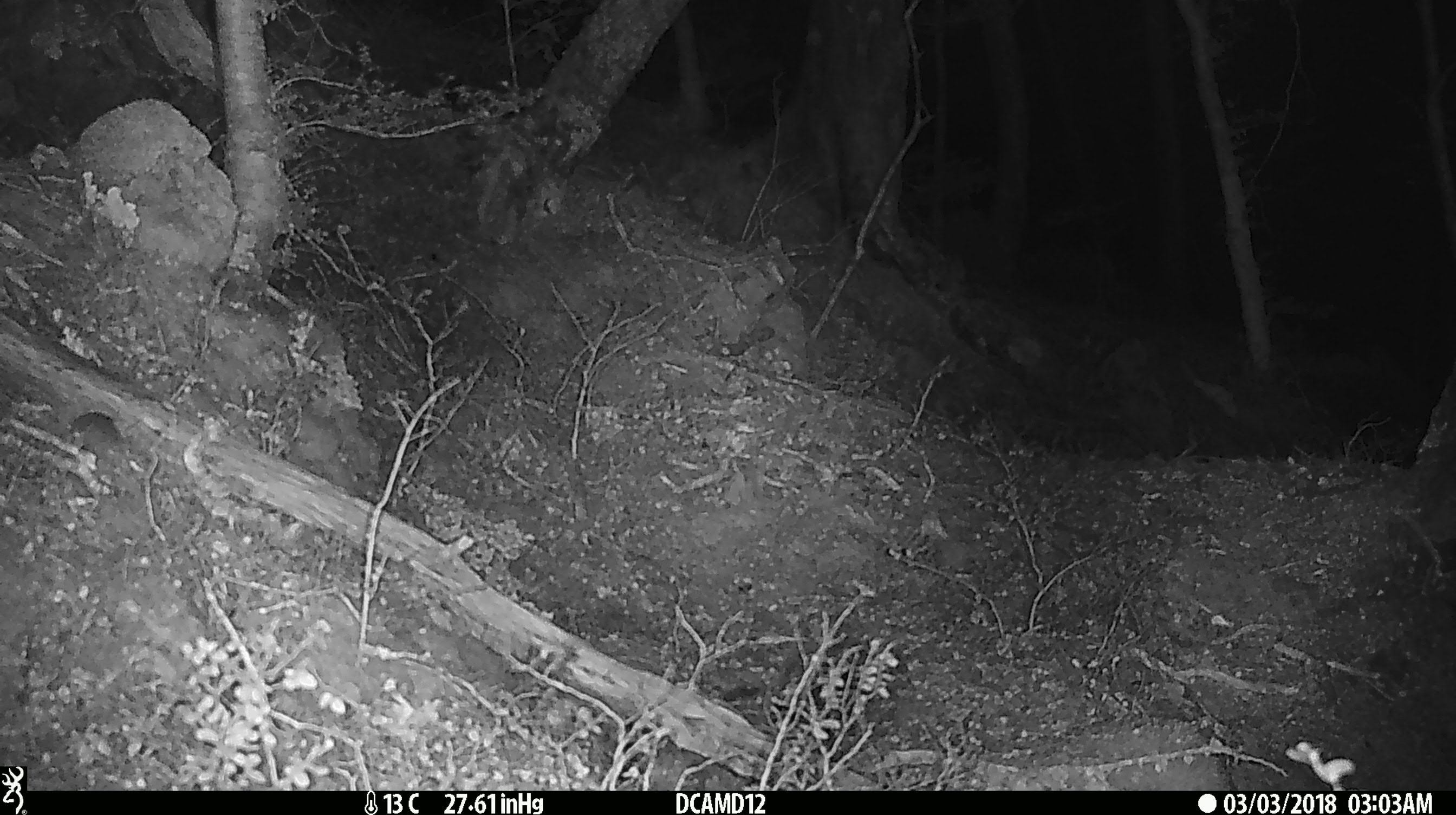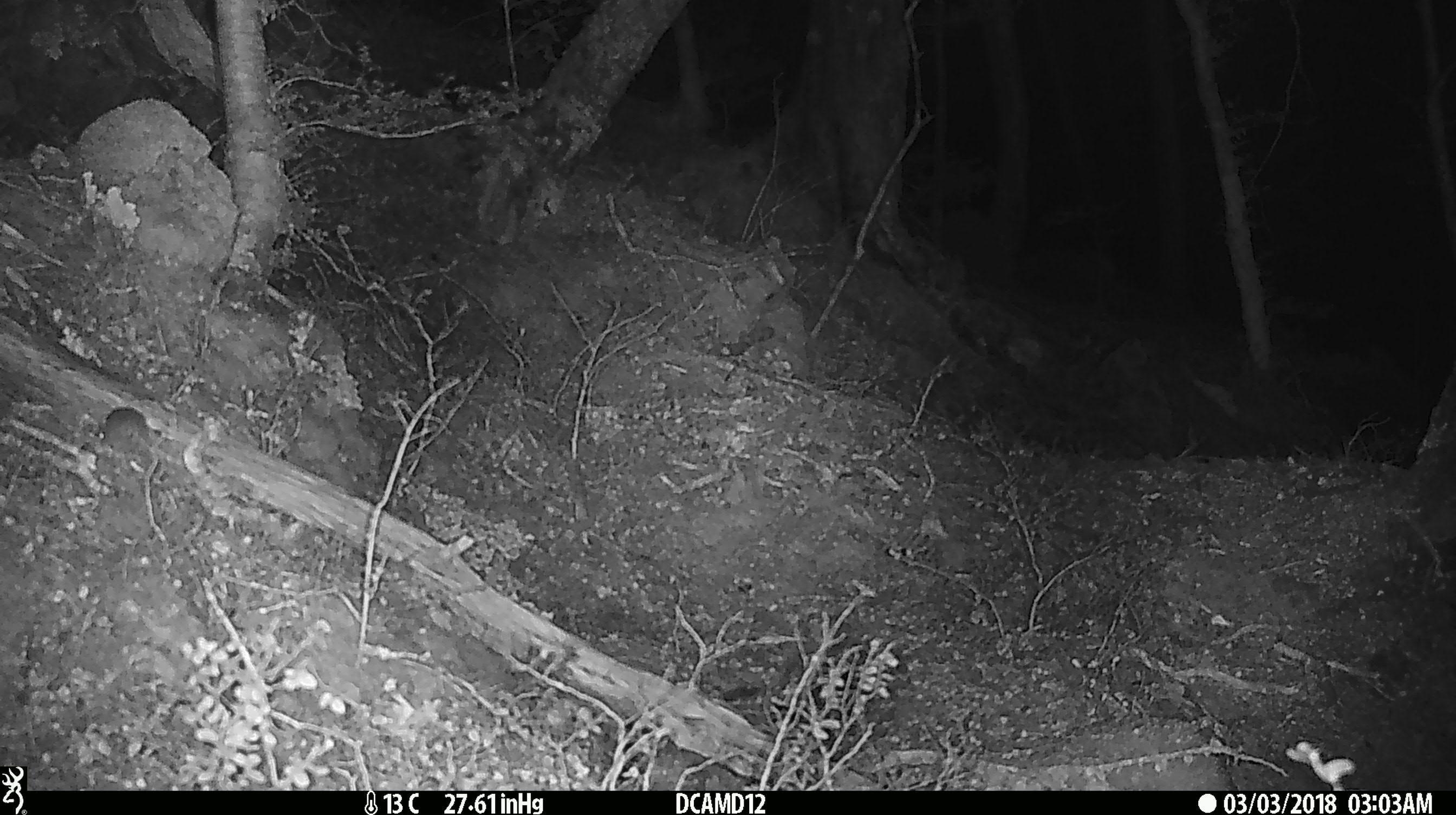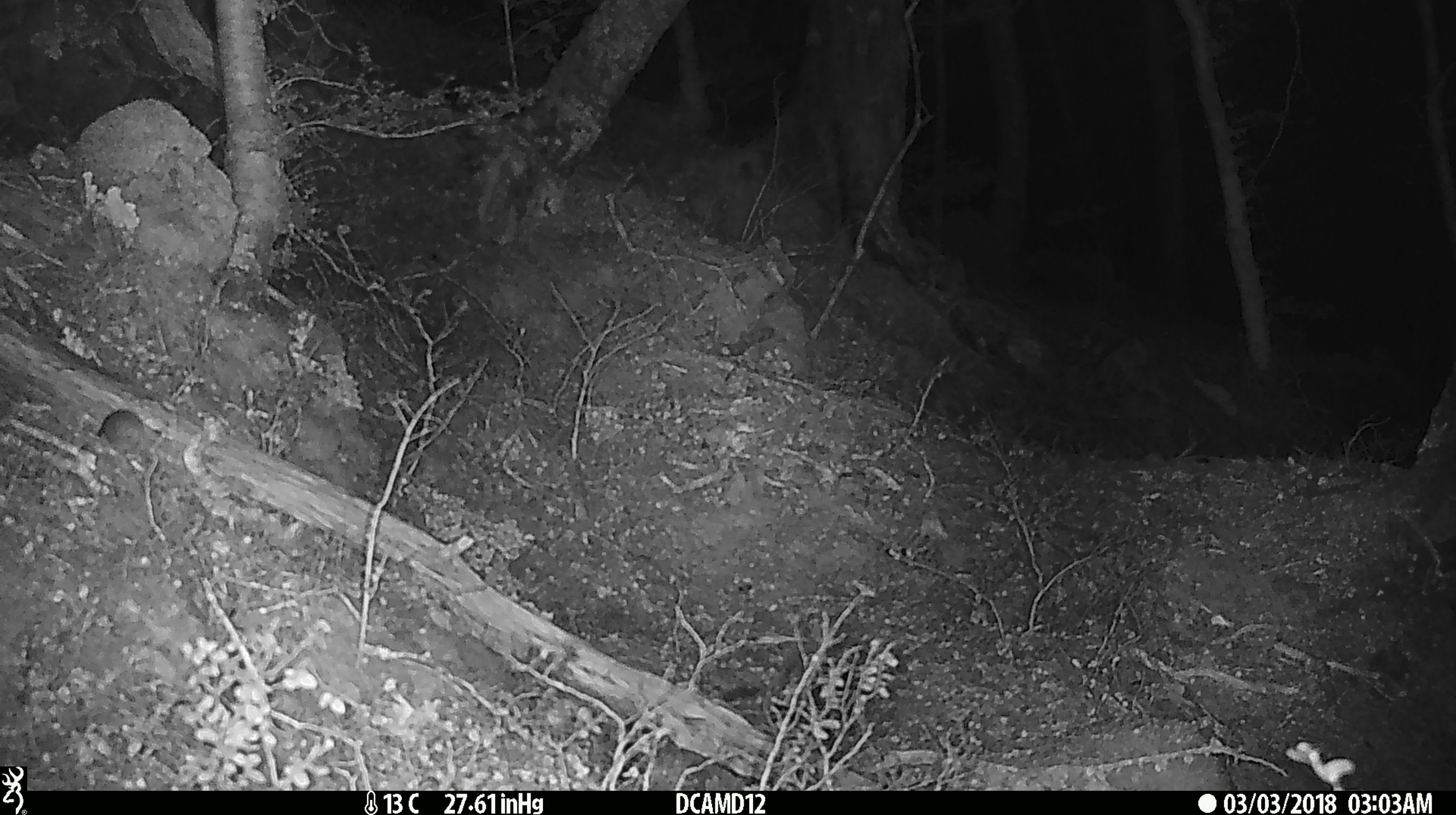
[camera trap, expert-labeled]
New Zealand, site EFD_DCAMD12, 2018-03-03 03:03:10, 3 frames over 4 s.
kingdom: Animalia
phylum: Chordata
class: Mammalia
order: Rodentia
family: Muridae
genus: Mus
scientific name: Mus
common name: mouse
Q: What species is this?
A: Mouse (Mus).